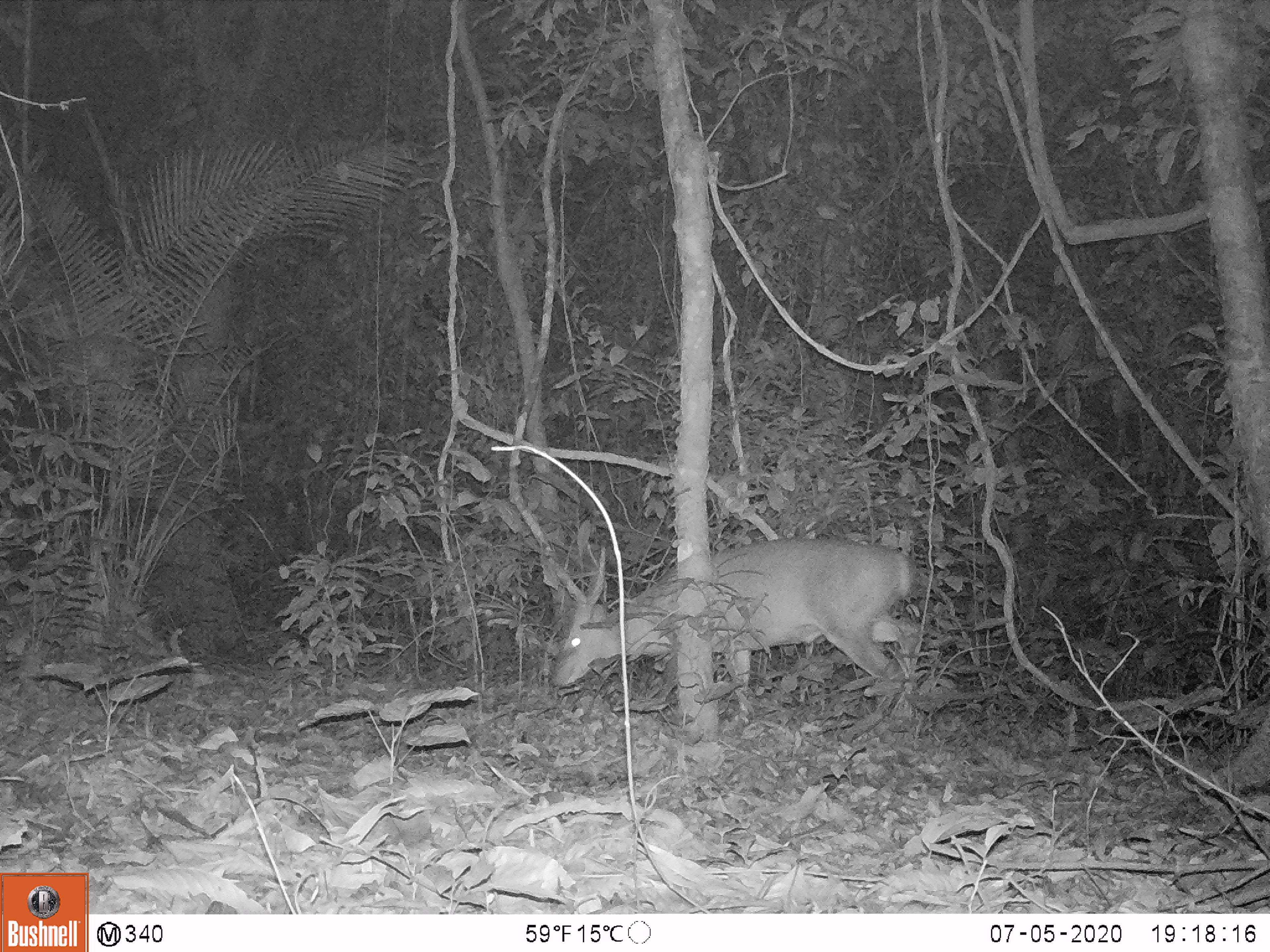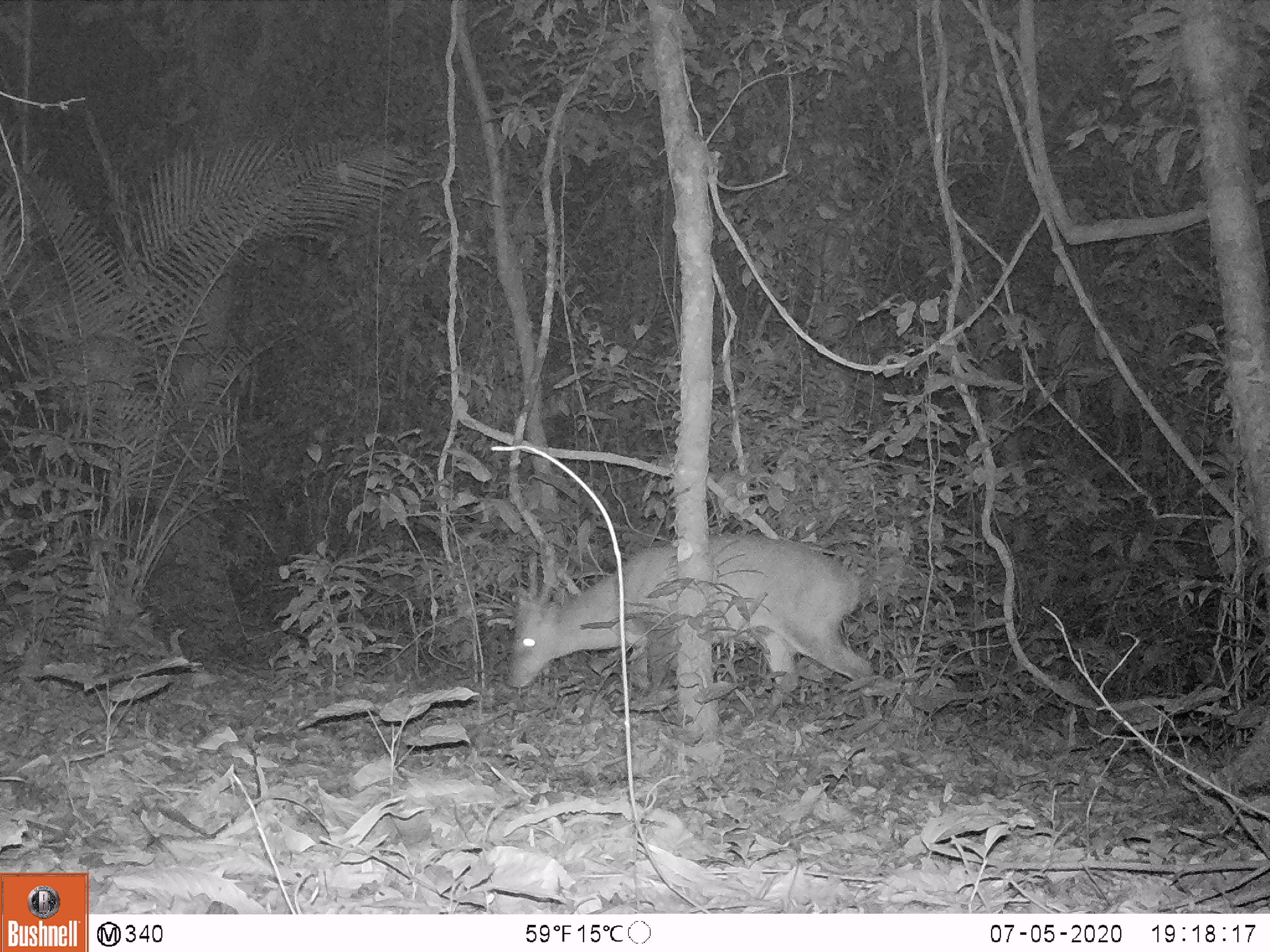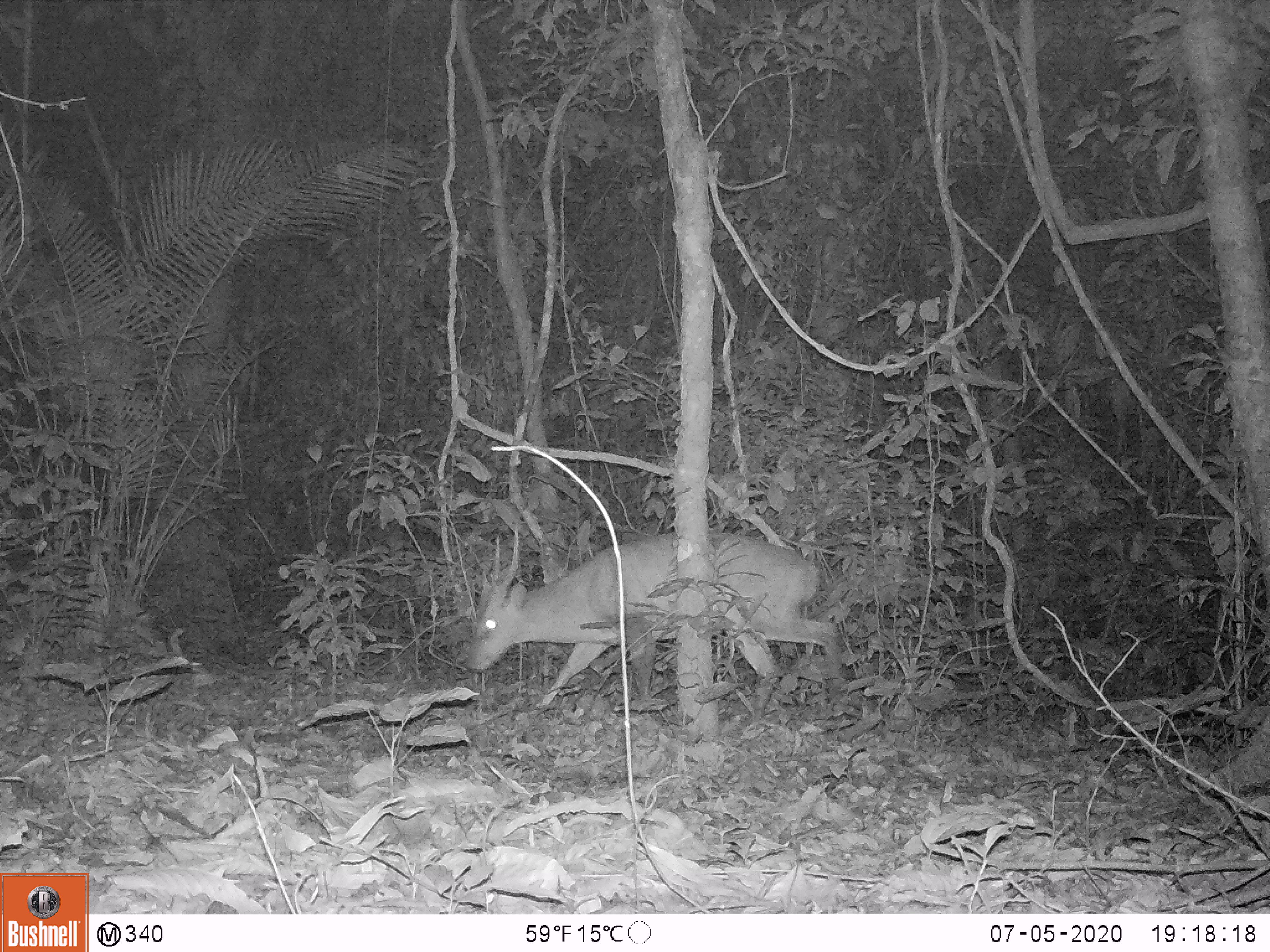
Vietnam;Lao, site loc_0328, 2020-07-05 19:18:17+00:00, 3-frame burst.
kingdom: Animalia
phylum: Chordata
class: Mammalia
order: Artiodactyla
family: Cervidae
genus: Muntiacus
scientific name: Muntiacus vuquangensis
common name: large-antlered muntjac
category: large antlered muntjac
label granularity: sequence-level